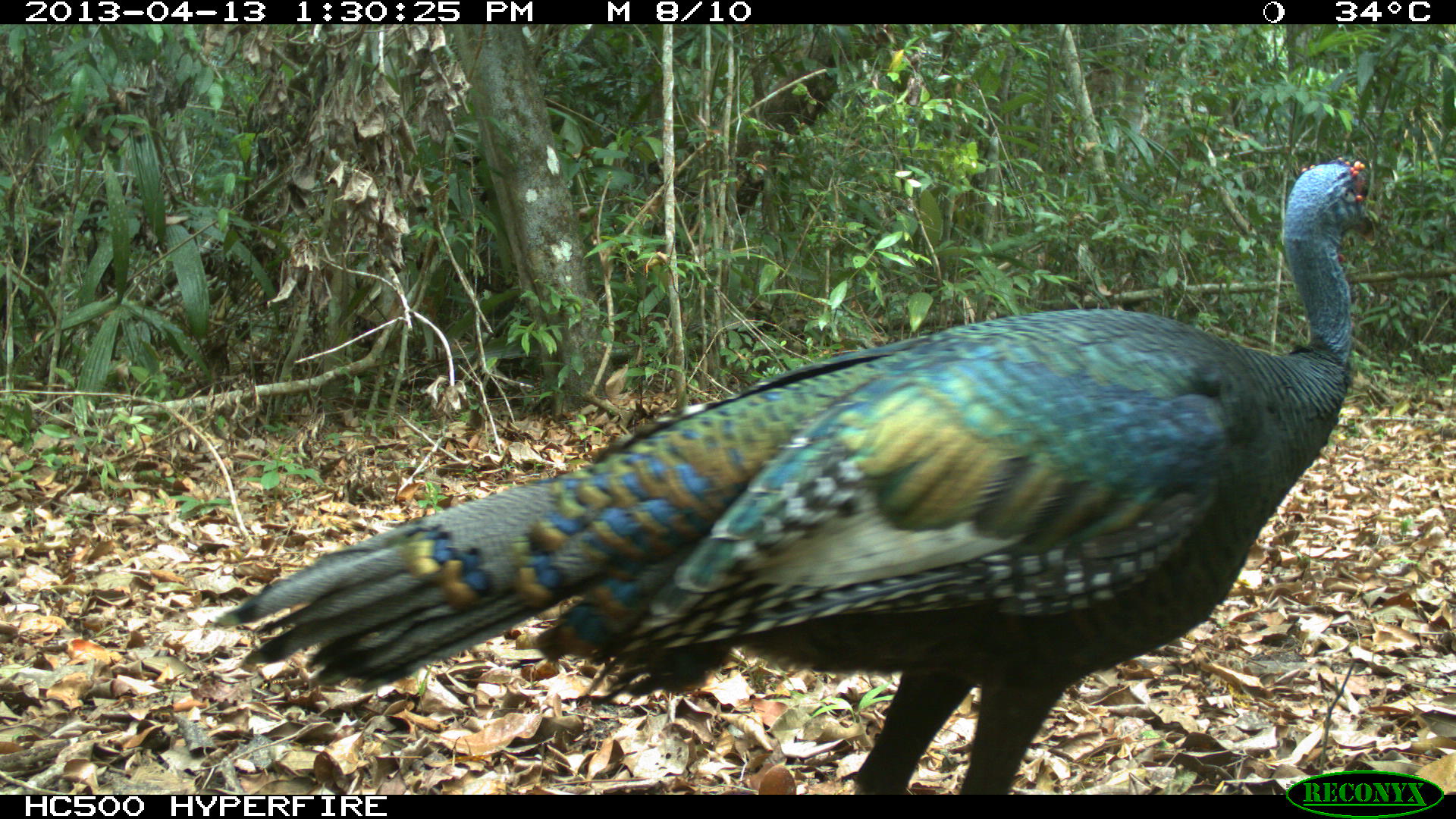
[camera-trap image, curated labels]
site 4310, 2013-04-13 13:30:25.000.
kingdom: Animalia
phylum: Chordata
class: Aves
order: Galliformes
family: Phasianidae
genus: Meleagris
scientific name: Meleagris ocellata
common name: ocellated turkey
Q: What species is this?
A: Meleagris ocellata (ocellated turkey).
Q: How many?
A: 1.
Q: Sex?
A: Male.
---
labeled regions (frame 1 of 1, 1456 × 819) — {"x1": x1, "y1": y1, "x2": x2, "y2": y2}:
meleagris ocellata: {"x1": 211, "y1": 152, "x2": 1379, "y2": 792}